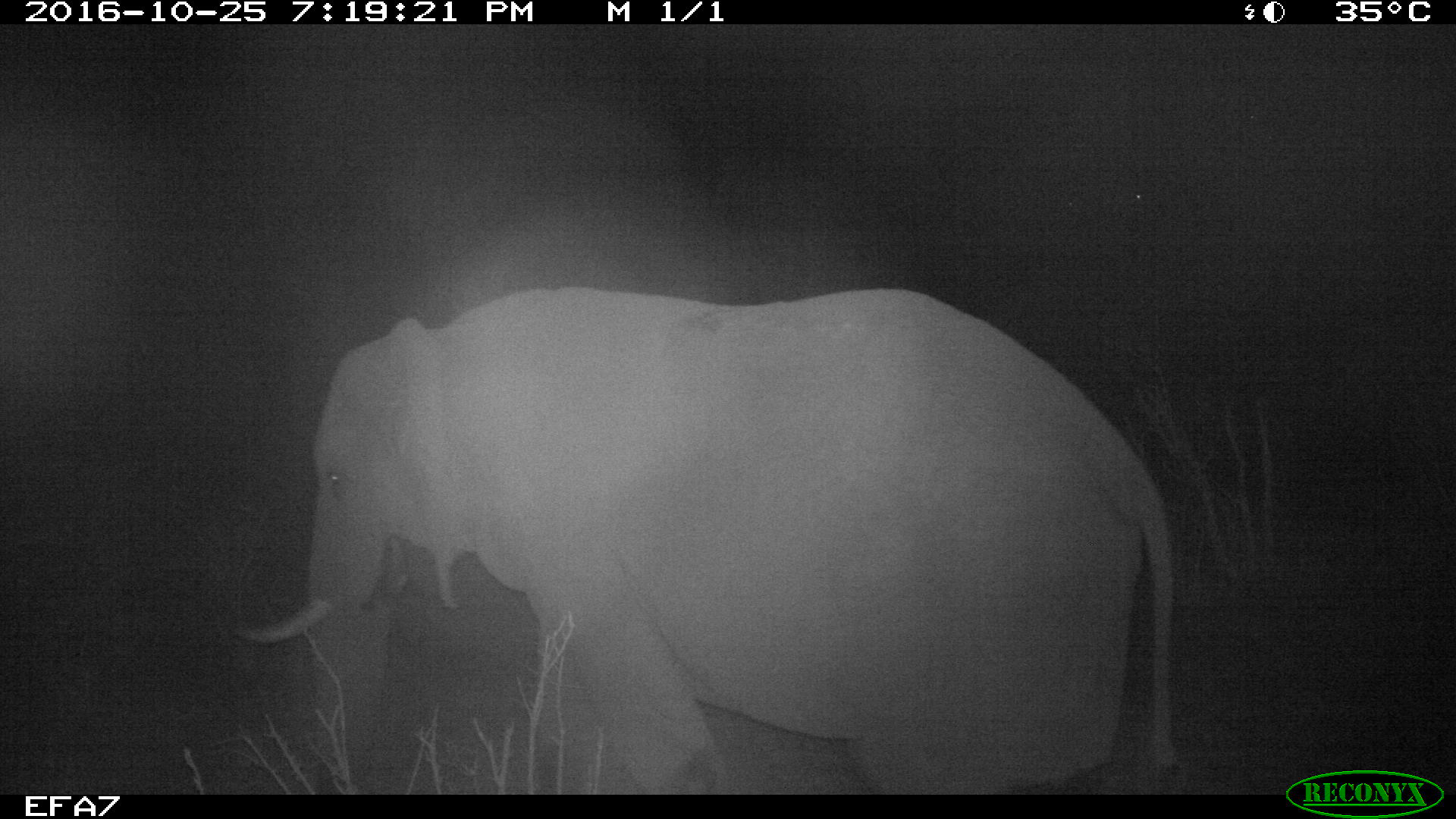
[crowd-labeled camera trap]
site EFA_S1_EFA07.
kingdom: Animalia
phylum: Chordata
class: Mammalia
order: Proboscidea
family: Elephantidae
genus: Loxodonta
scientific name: Loxodonta africana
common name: african bush elephant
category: elephant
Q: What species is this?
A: Elephant (african bush elephant) (Loxodonta africana).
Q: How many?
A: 1.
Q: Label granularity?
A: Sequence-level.